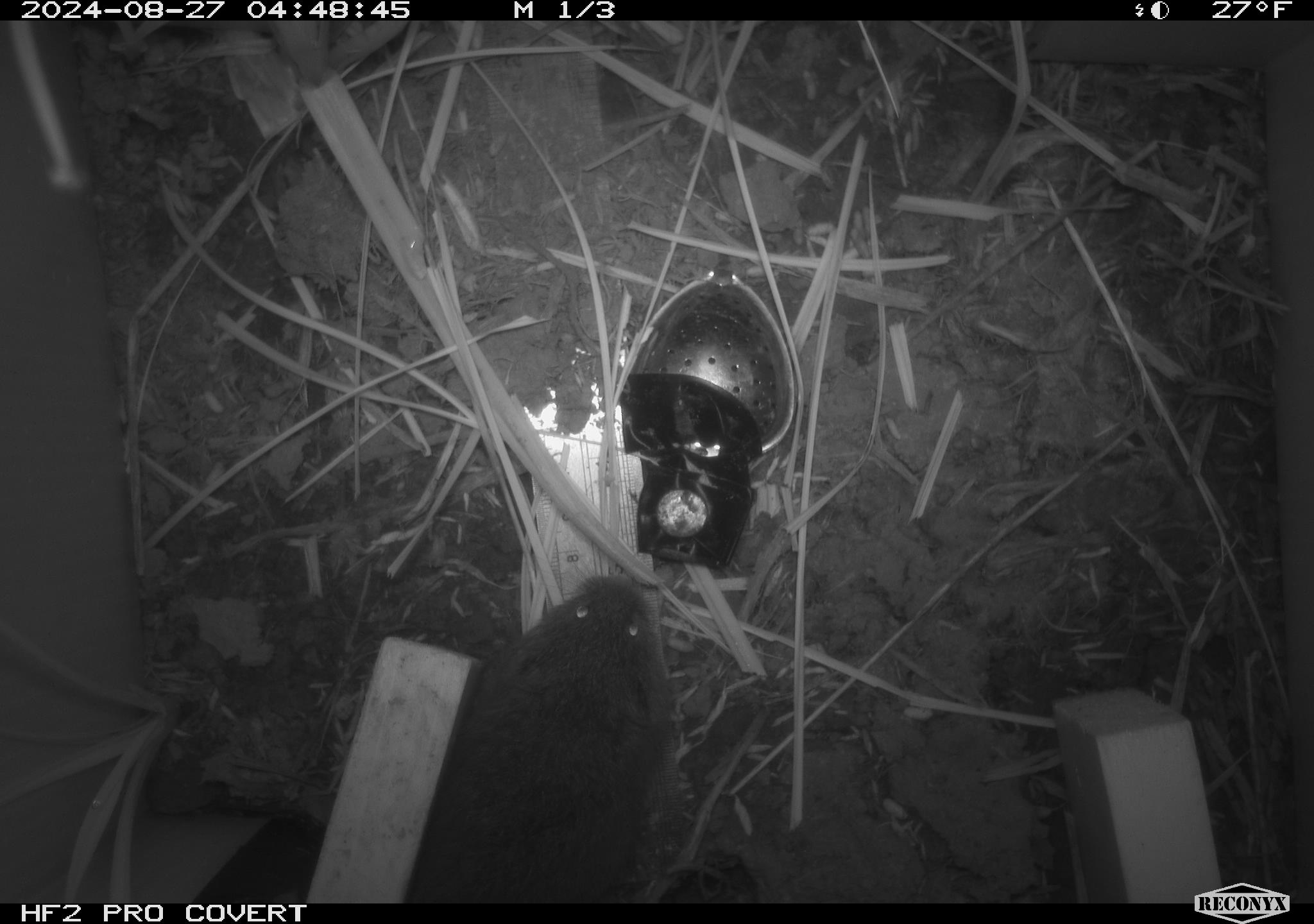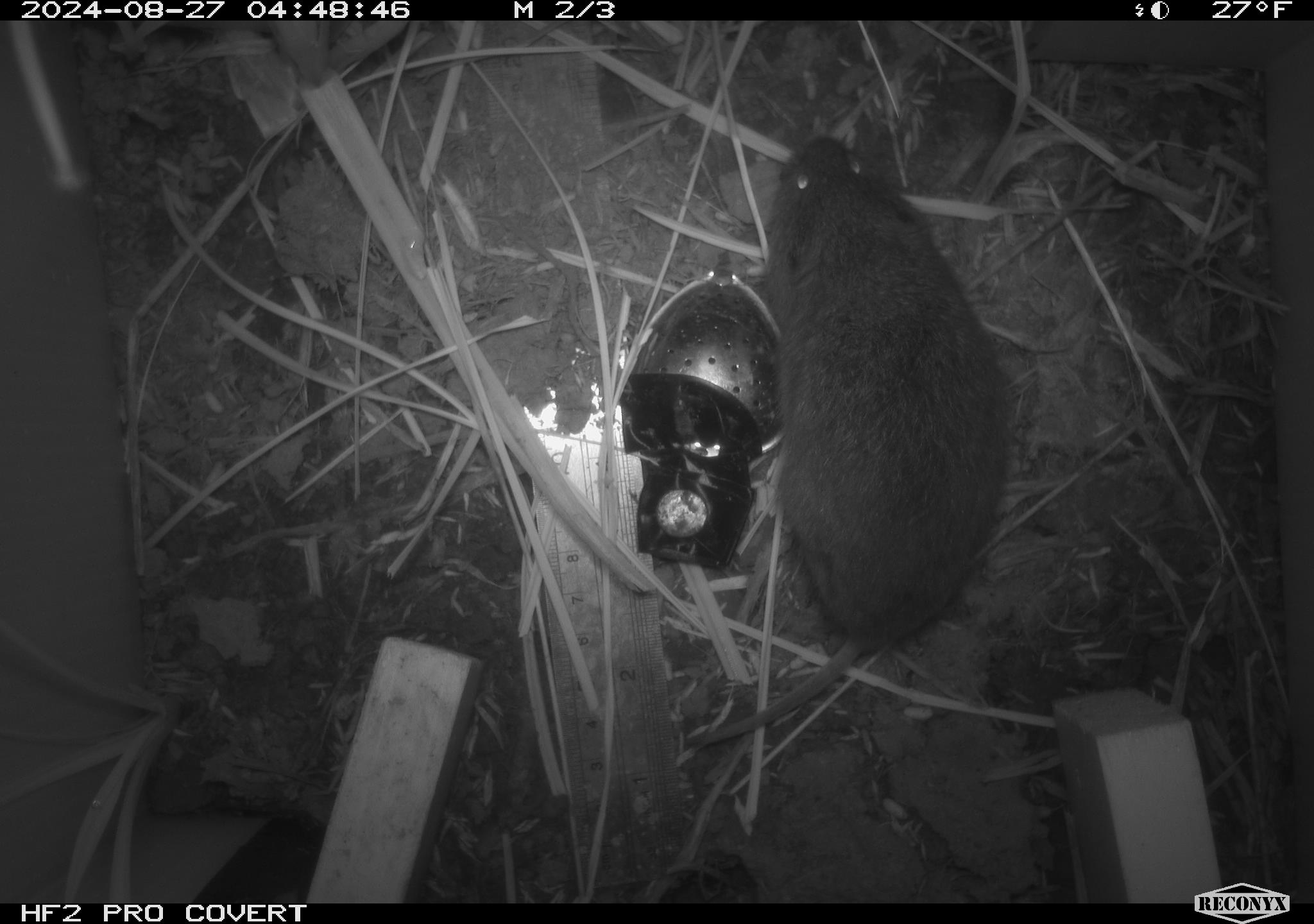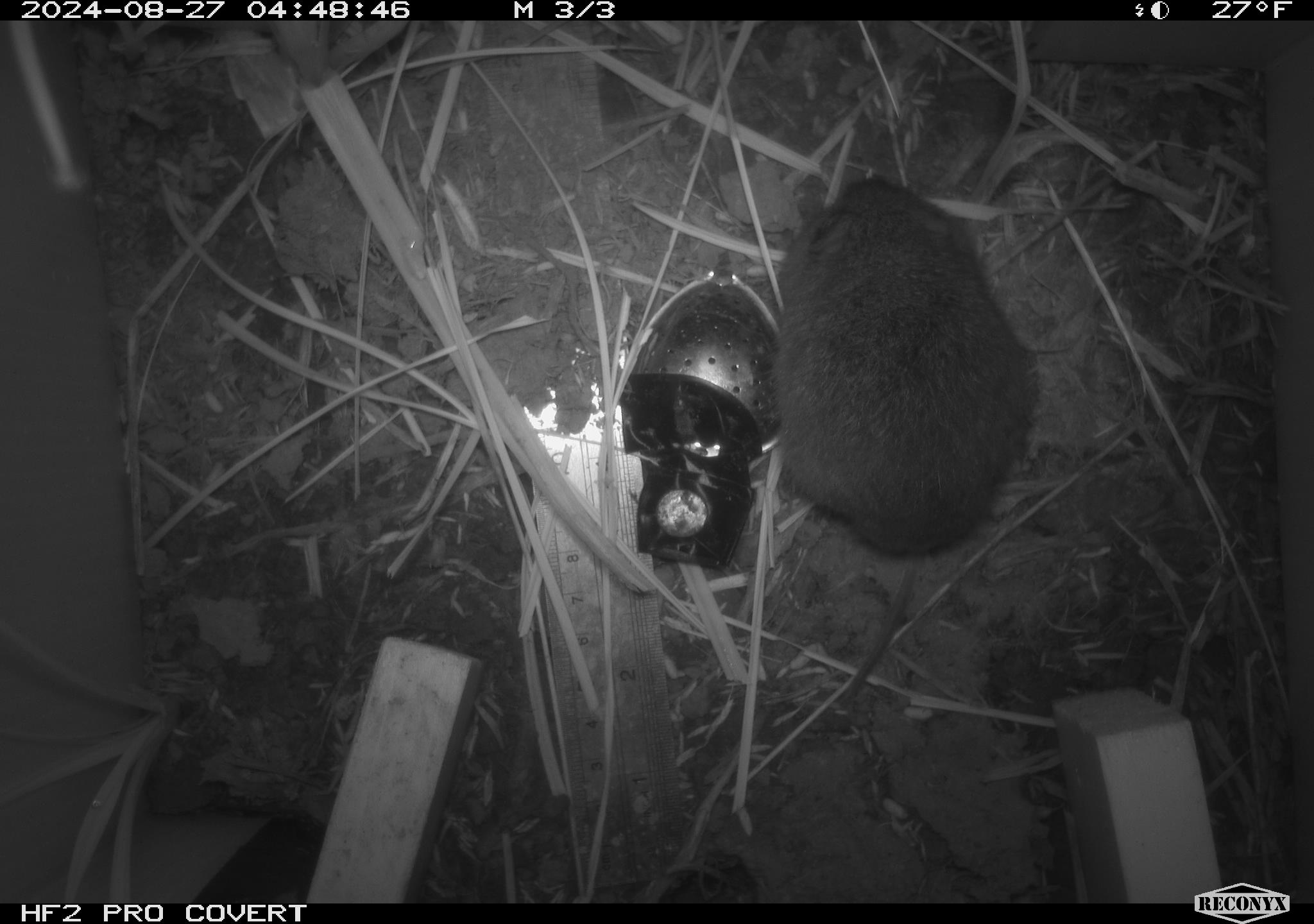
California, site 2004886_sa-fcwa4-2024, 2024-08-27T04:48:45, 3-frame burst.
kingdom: Animalia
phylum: Chordata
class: Mammalia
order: Rodentia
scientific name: Rodentia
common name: rodent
Rodent (Rodentia).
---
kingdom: Animalia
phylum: Chordata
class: Mammalia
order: Rodentia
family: Cricetidae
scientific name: Arvicolinae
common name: voles, lemmings, and muskrats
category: arvicolinae subfamily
Arvicolinae subfamily (voles, lemmings, and muskrats) (Arvicolinae).